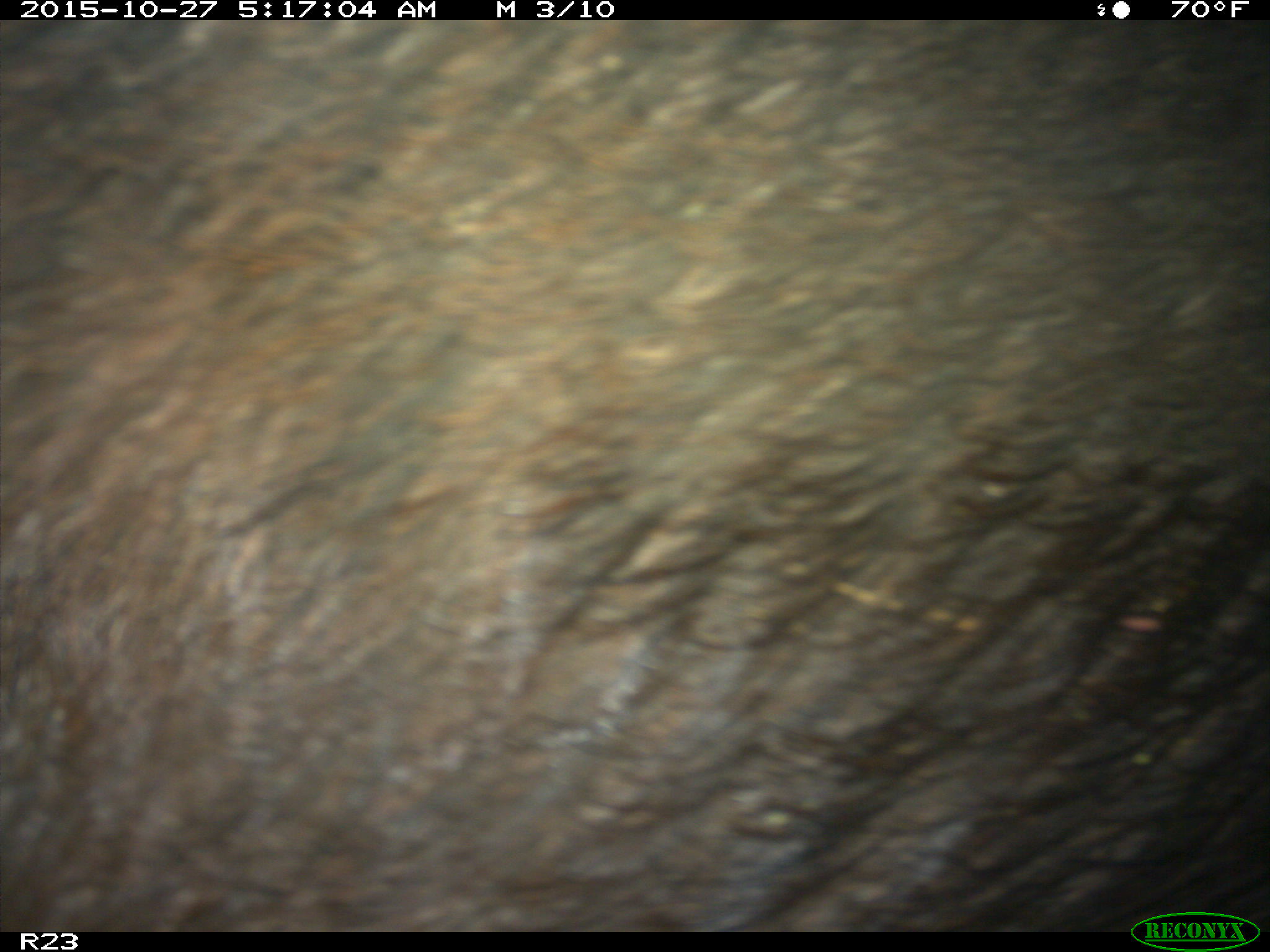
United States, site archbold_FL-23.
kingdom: Animalia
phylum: Chordata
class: Mammalia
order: Artiodactyla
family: Suidae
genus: Sus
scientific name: Sus scrofa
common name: wild boar